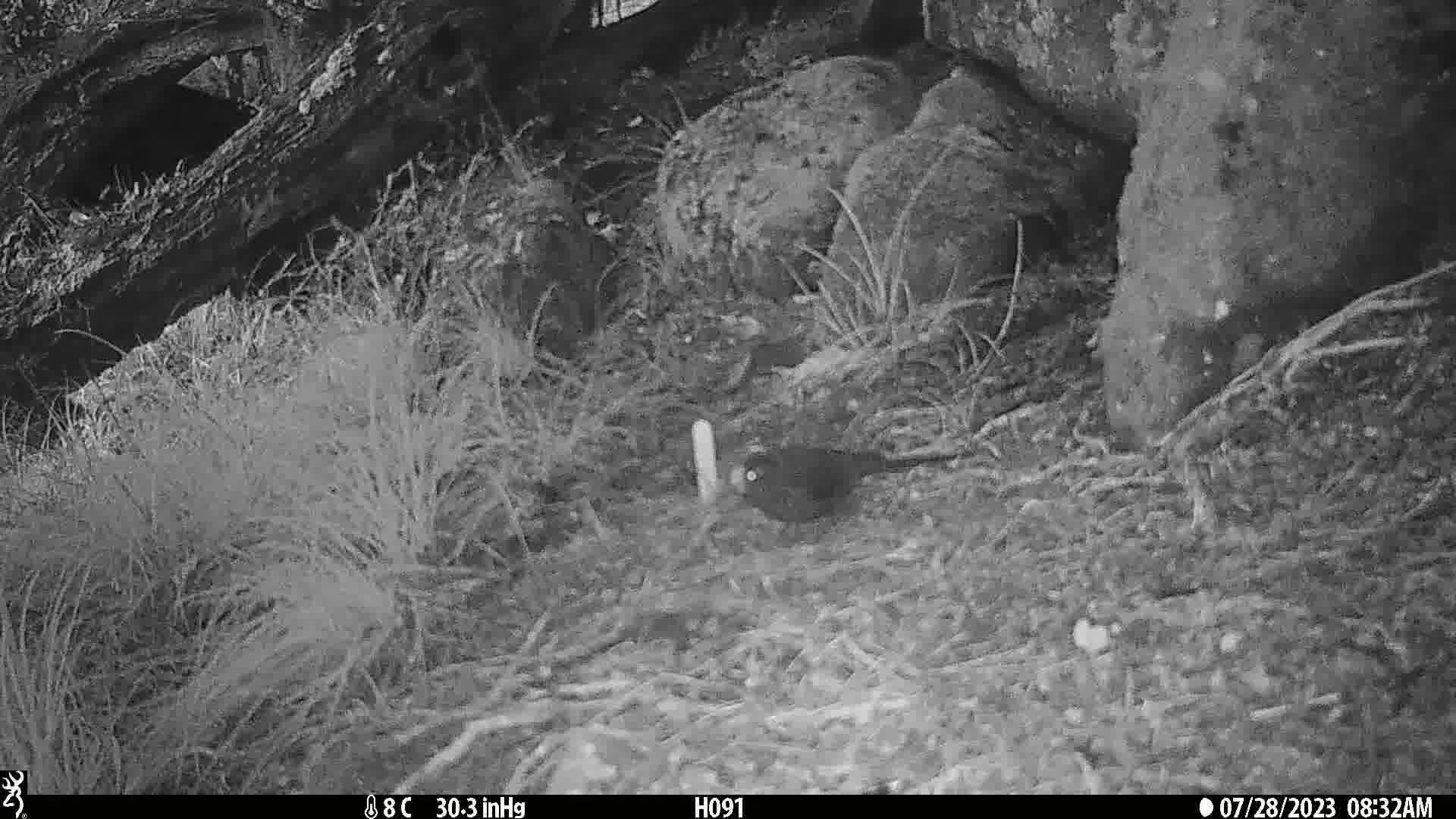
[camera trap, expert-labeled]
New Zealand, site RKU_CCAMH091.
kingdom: Animalia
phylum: Chordata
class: Aves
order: Passeriformes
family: Turdidae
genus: Turdus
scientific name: Turdus merula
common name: eurasian blackbird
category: blackbird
Blackbird (eurasian blackbird) (Turdus merula).